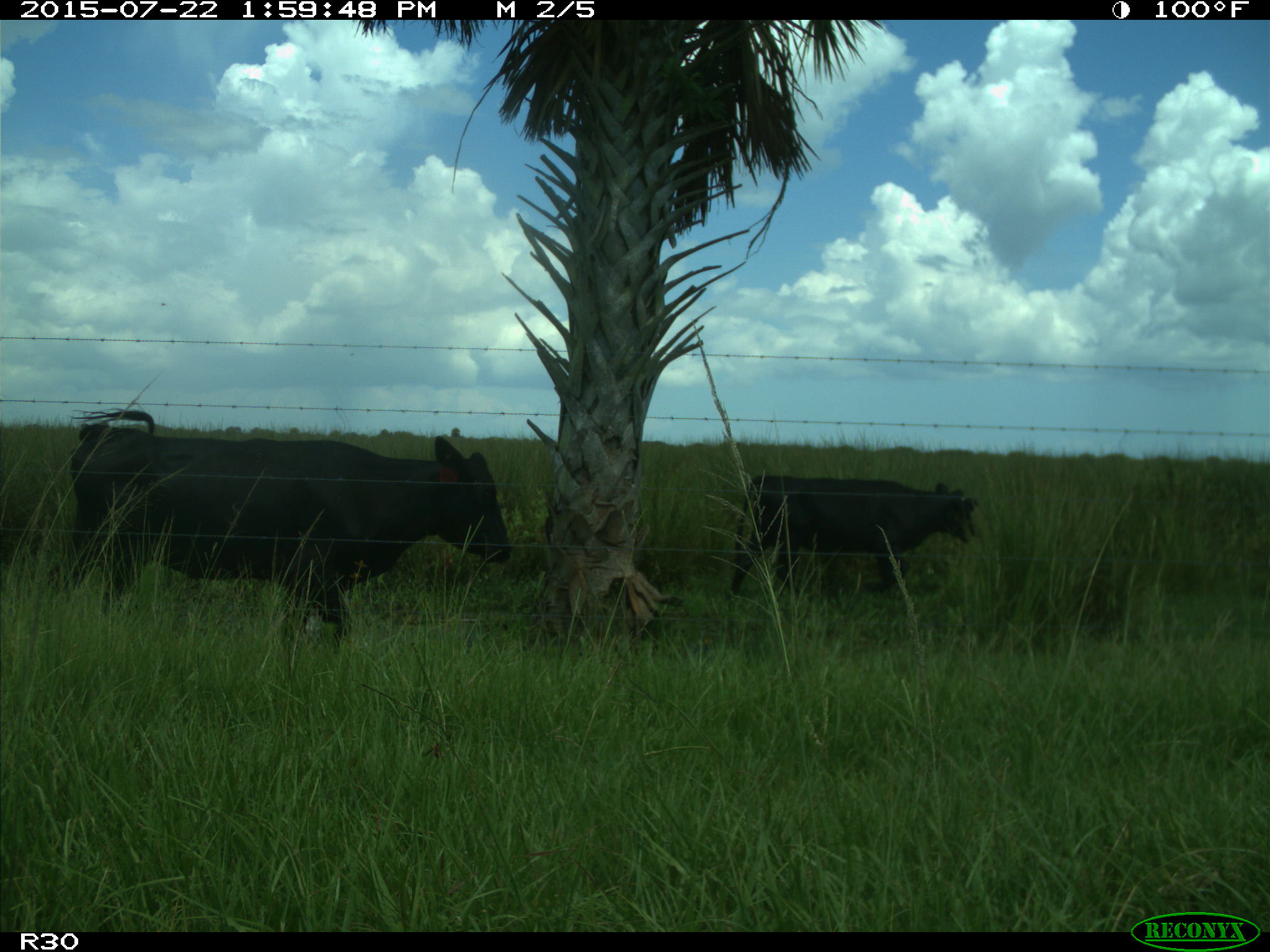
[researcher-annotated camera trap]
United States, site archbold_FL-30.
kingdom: Animalia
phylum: Chordata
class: Mammalia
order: Artiodactyla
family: Bovidae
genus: Bos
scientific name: Bos taurus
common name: domestic cow